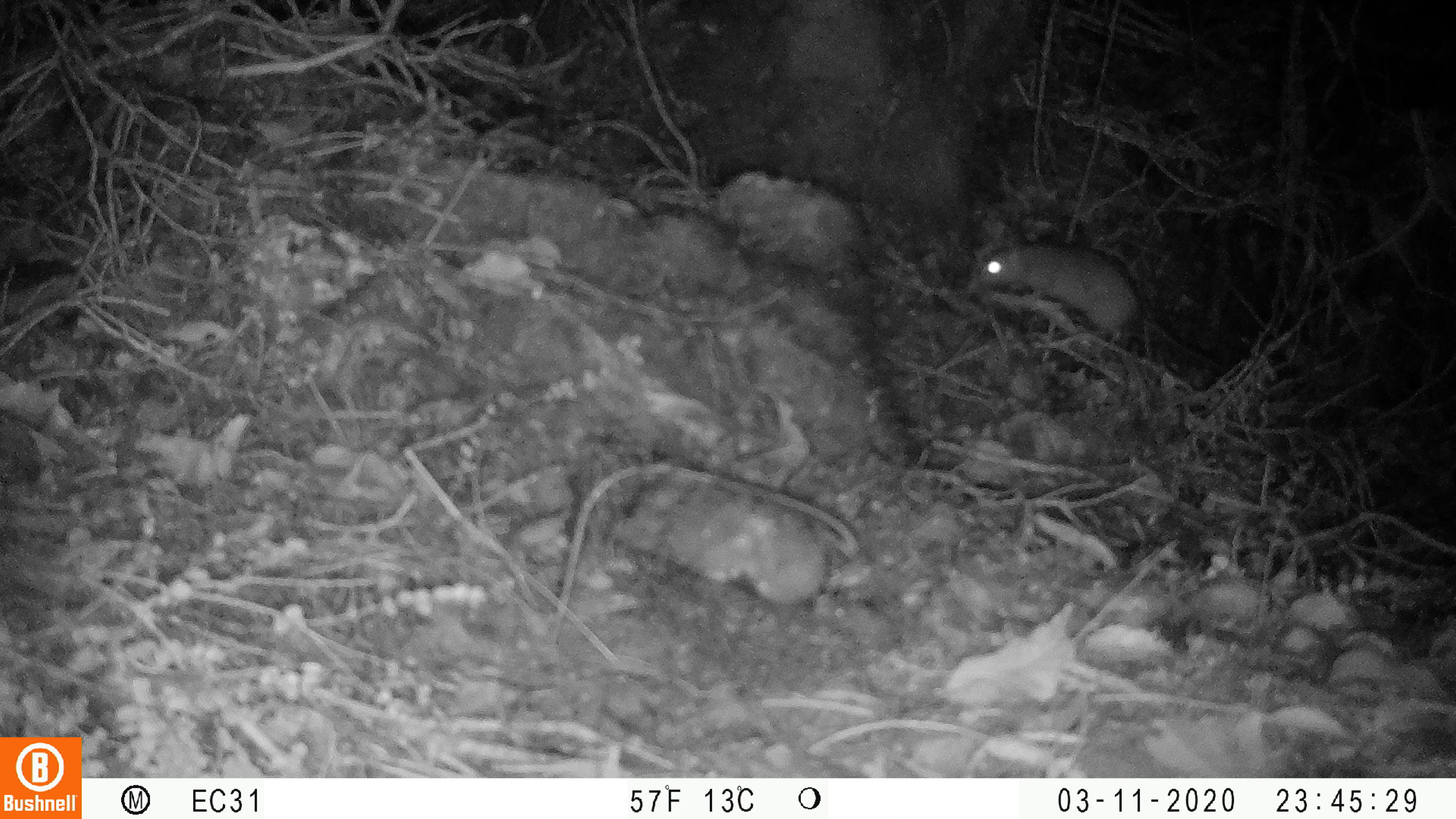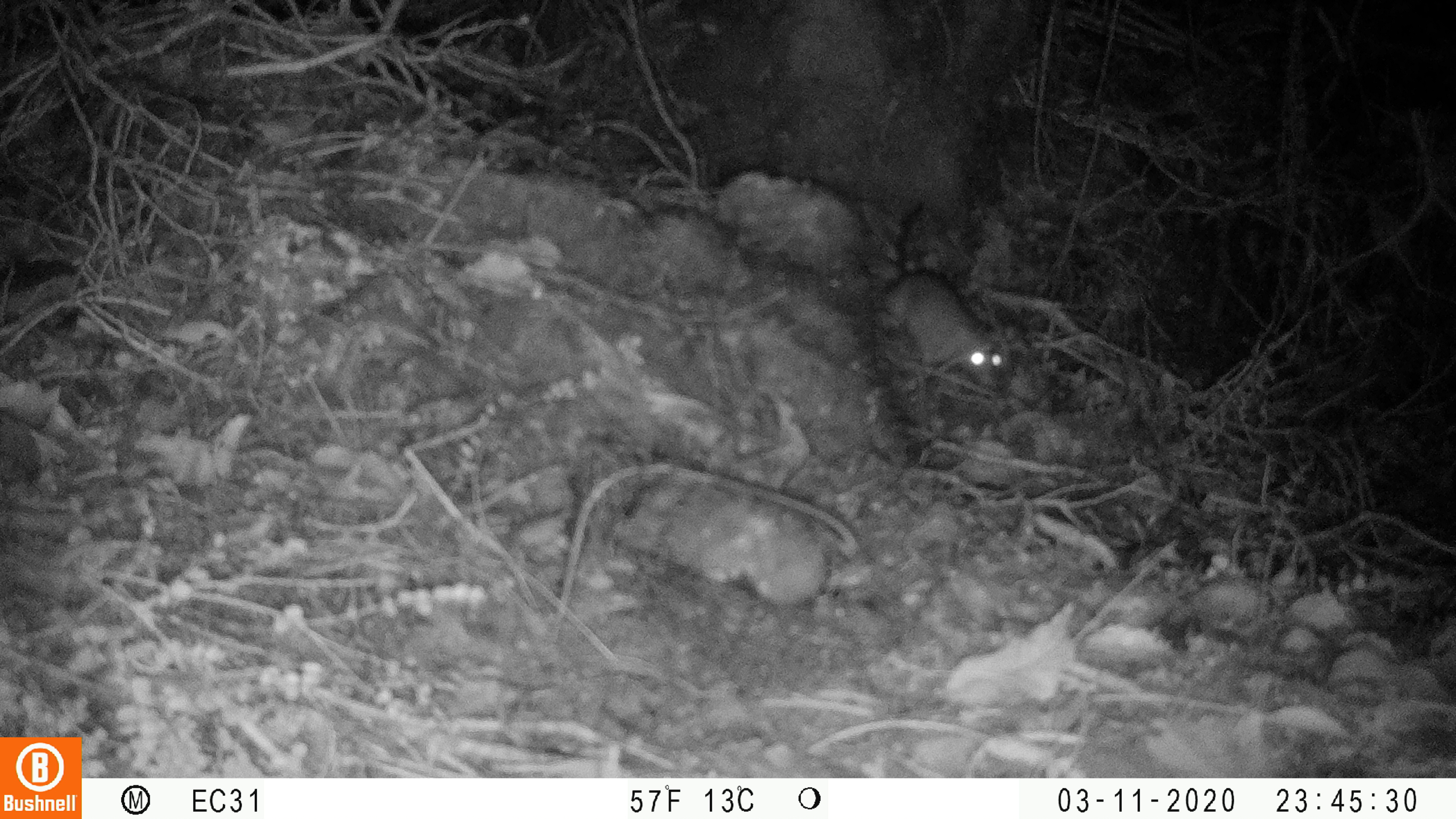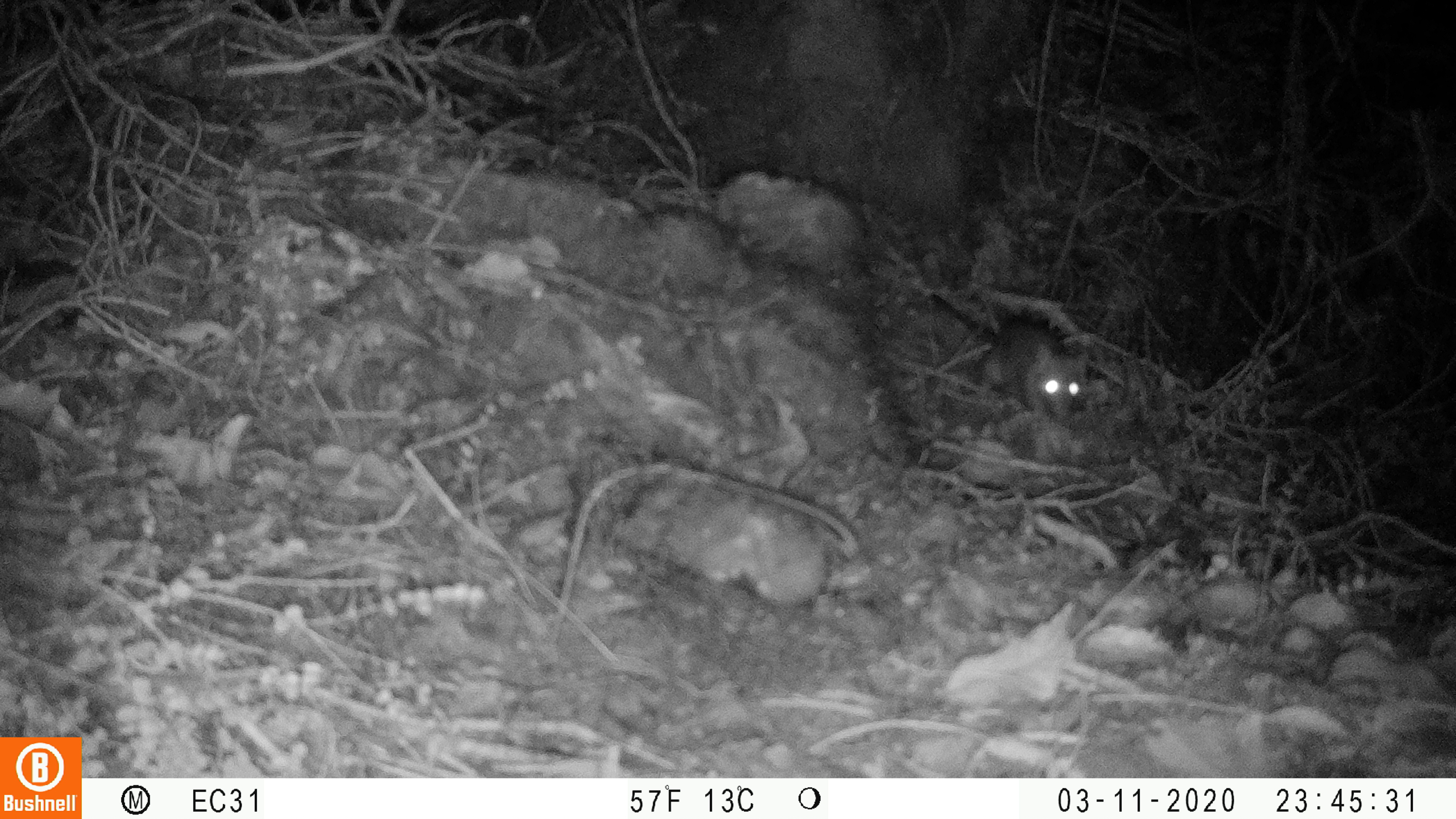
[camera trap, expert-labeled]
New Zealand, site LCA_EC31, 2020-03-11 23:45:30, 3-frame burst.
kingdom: Animalia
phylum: Chordata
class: Mammalia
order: Rodentia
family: Muridae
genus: Rattus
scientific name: Rattus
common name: rat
Rat (Rattus).